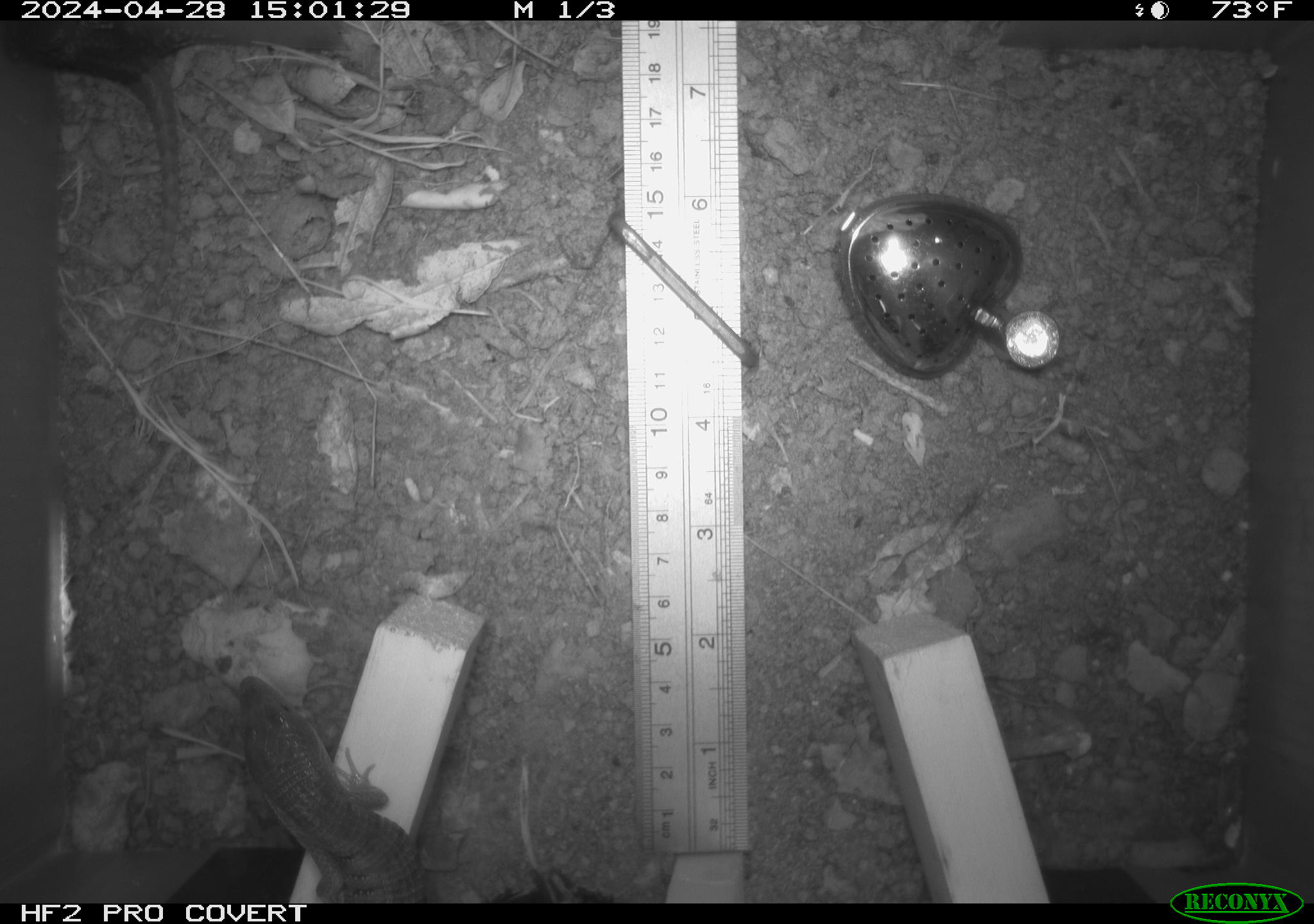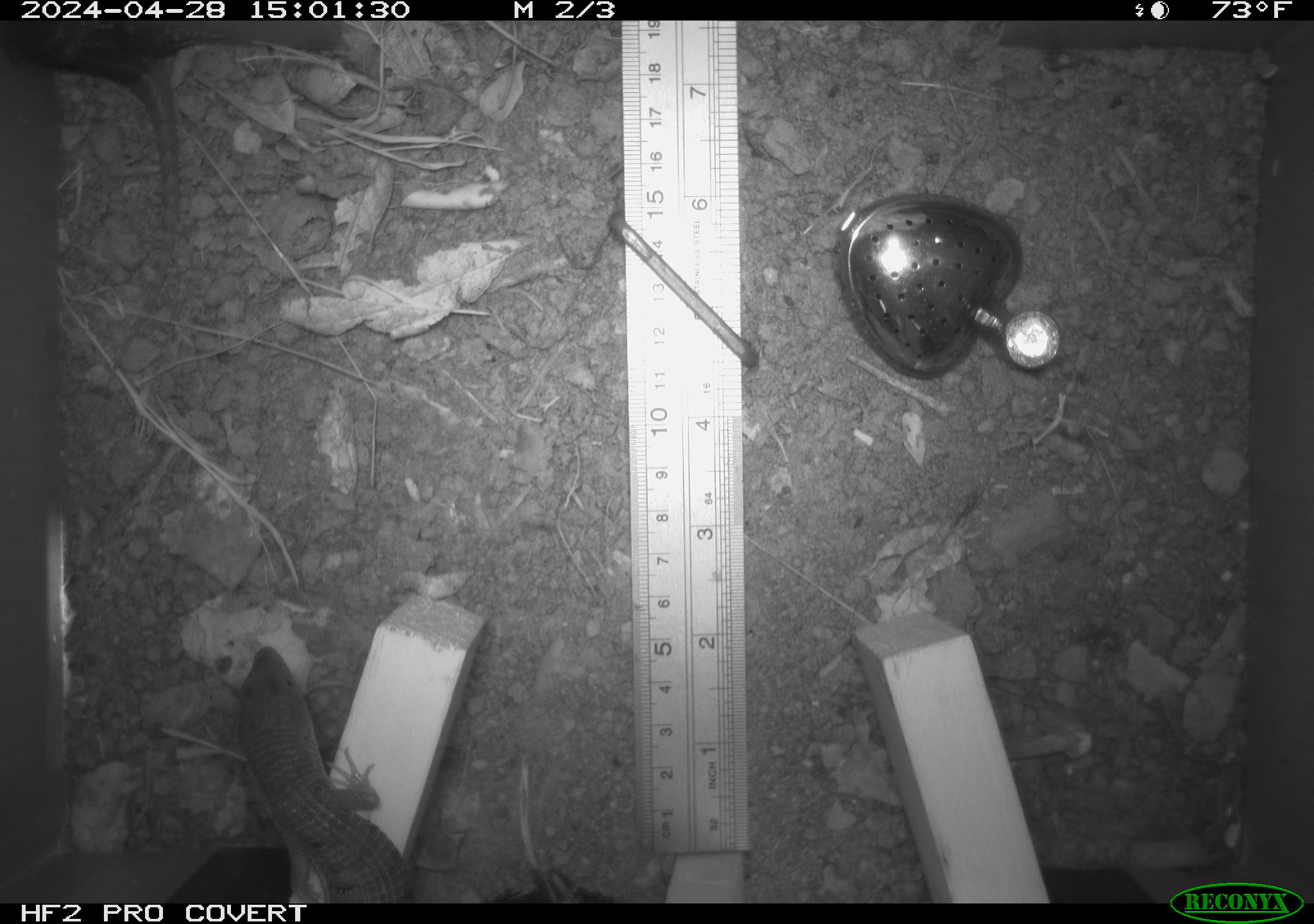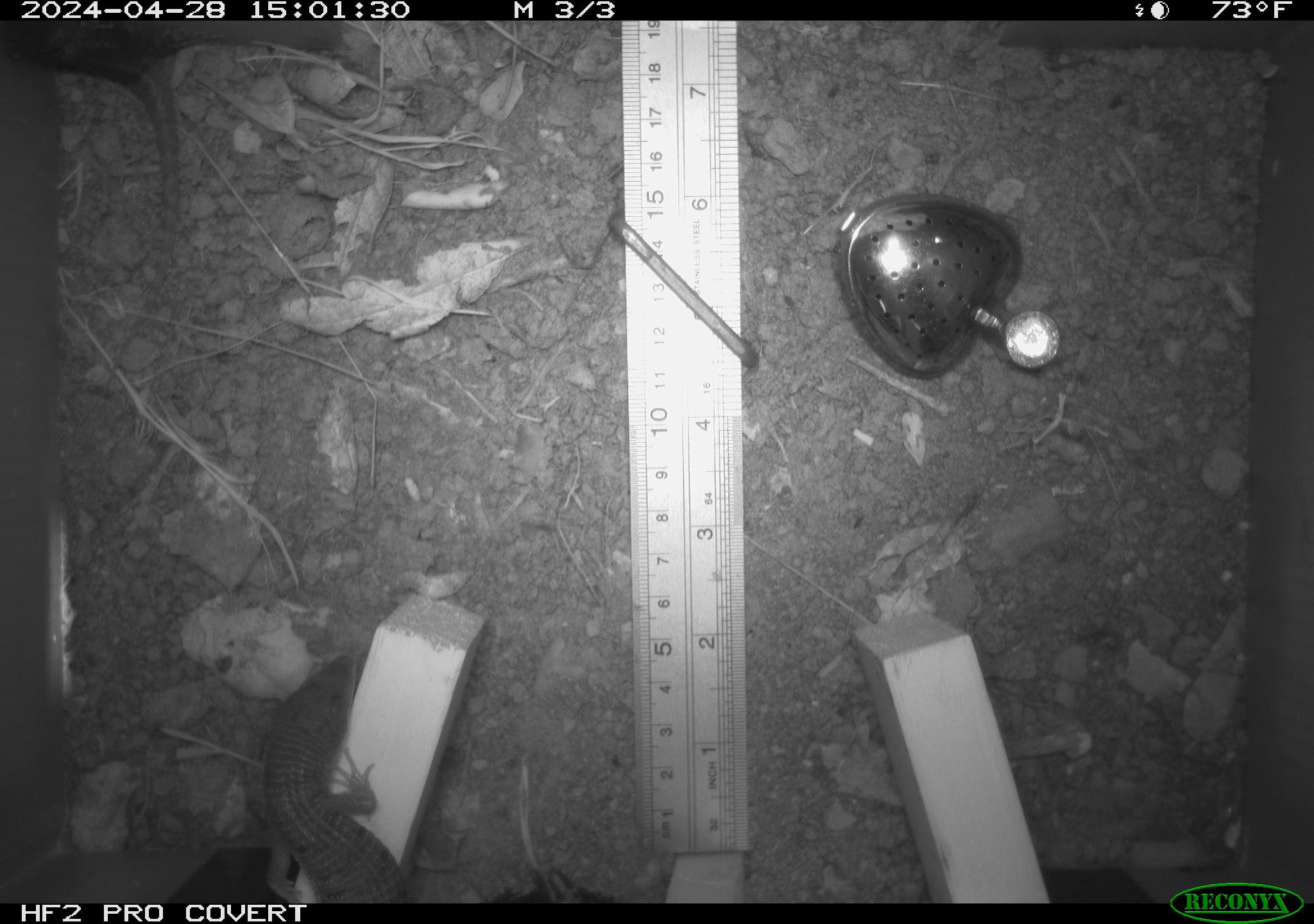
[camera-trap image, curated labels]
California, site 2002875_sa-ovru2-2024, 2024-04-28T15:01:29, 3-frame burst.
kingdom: Animalia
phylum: Chordata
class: Reptilia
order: Squamata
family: Anguidae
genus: Elgaria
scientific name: Elgaria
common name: alligator lizards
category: elgaria species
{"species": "elgaria species (alligator lizards) (Elgaria)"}